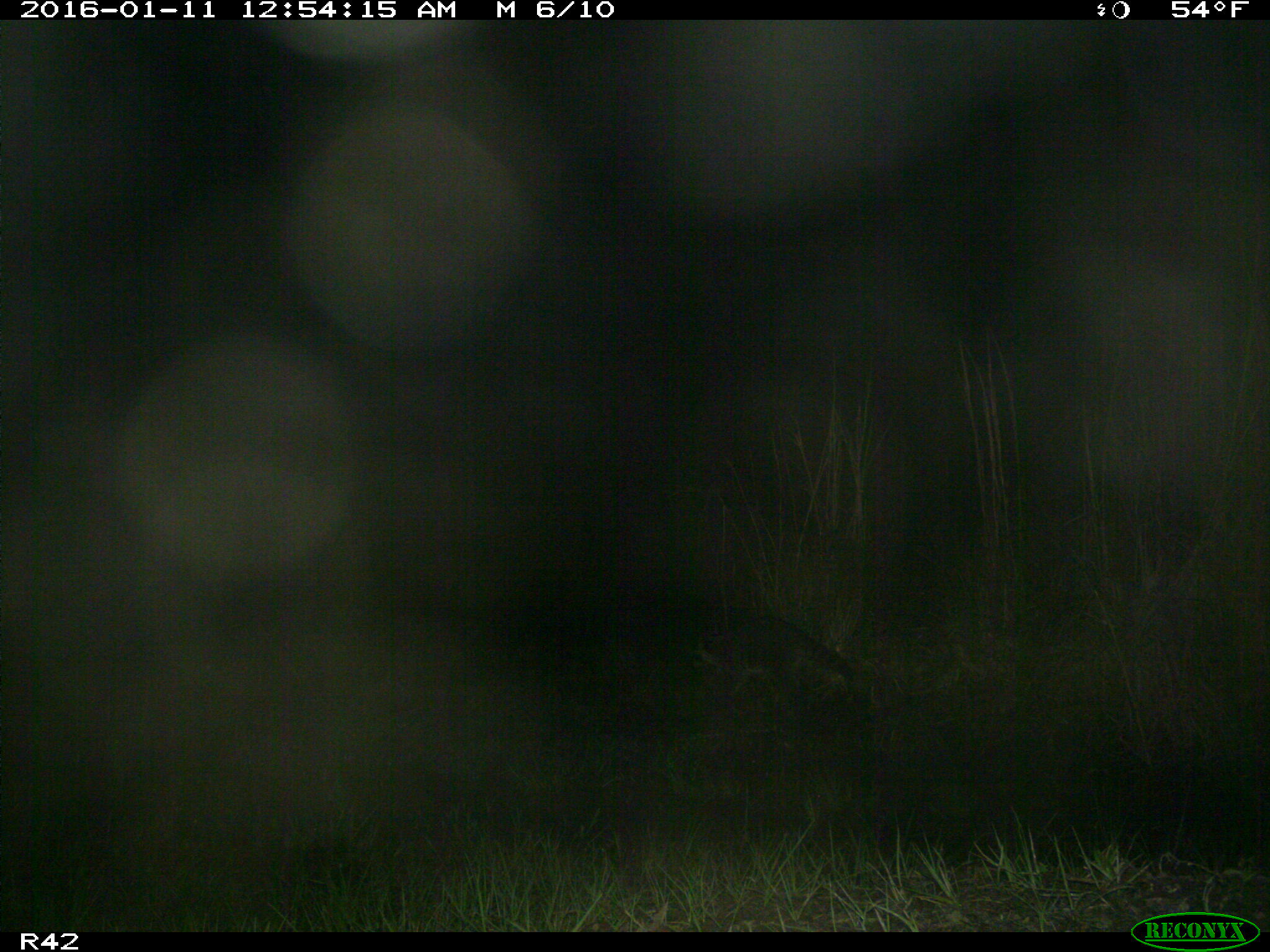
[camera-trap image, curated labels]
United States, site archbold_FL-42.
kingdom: Animalia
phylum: Chordata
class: Mammalia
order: Carnivora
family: Procyonidae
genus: Procyon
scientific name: Procyon lotor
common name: common raccoon